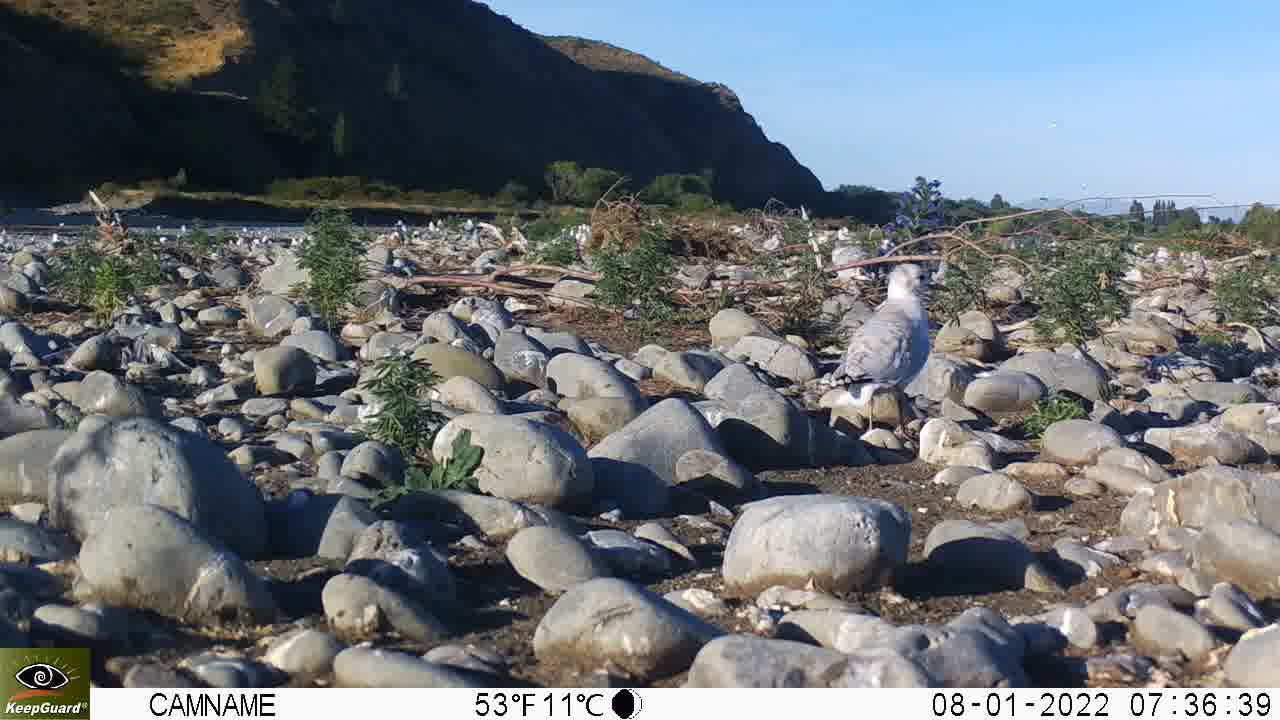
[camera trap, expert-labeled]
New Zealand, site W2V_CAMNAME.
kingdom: Animalia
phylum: Chordata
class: Aves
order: Charadriiformes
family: Laridae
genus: Chroicocephalus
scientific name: Chroicocephalus bulleri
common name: black-billed gull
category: black billed gull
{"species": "black billed gull (black-billed gull) (Chroicocephalus bulleri)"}